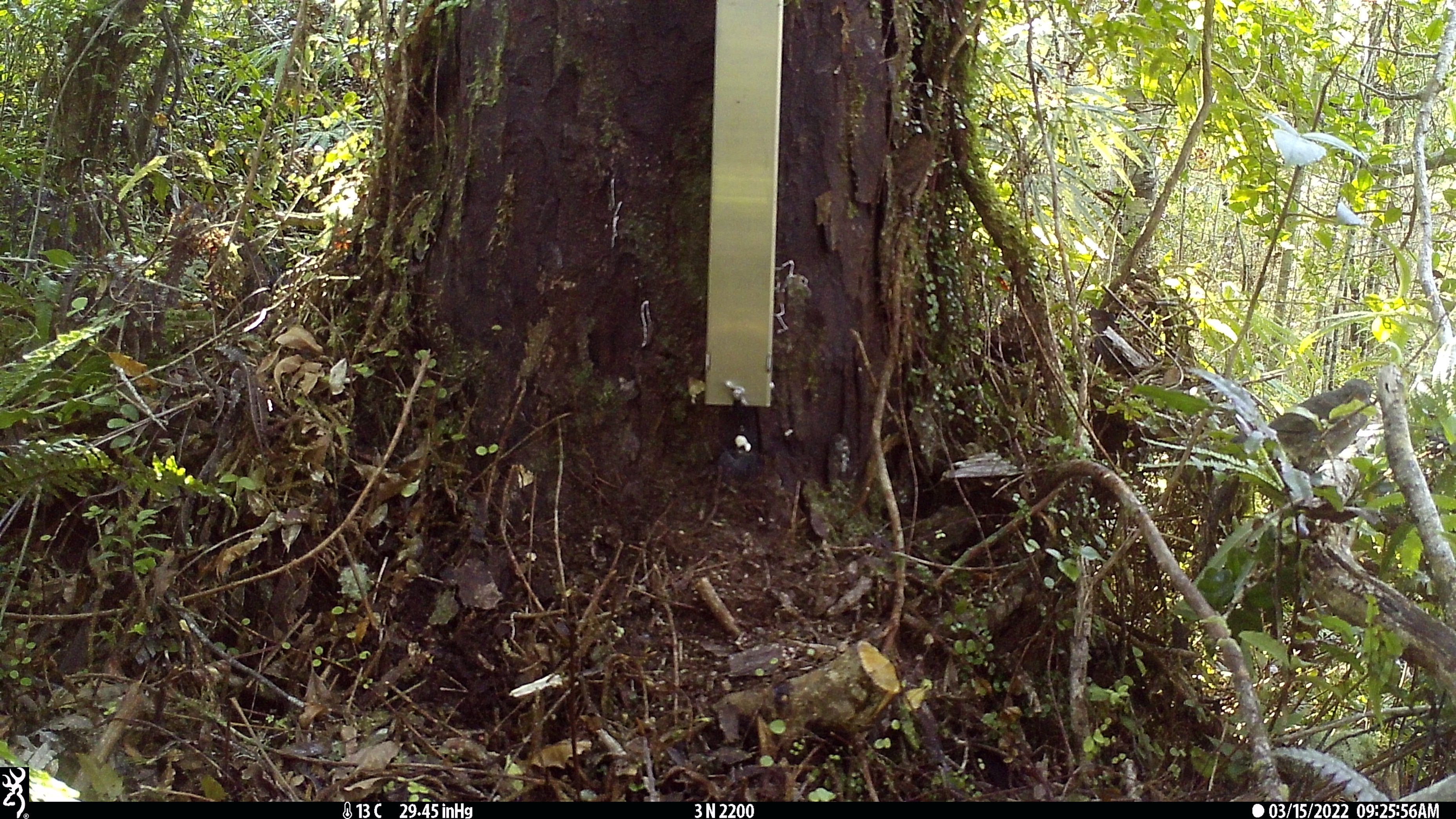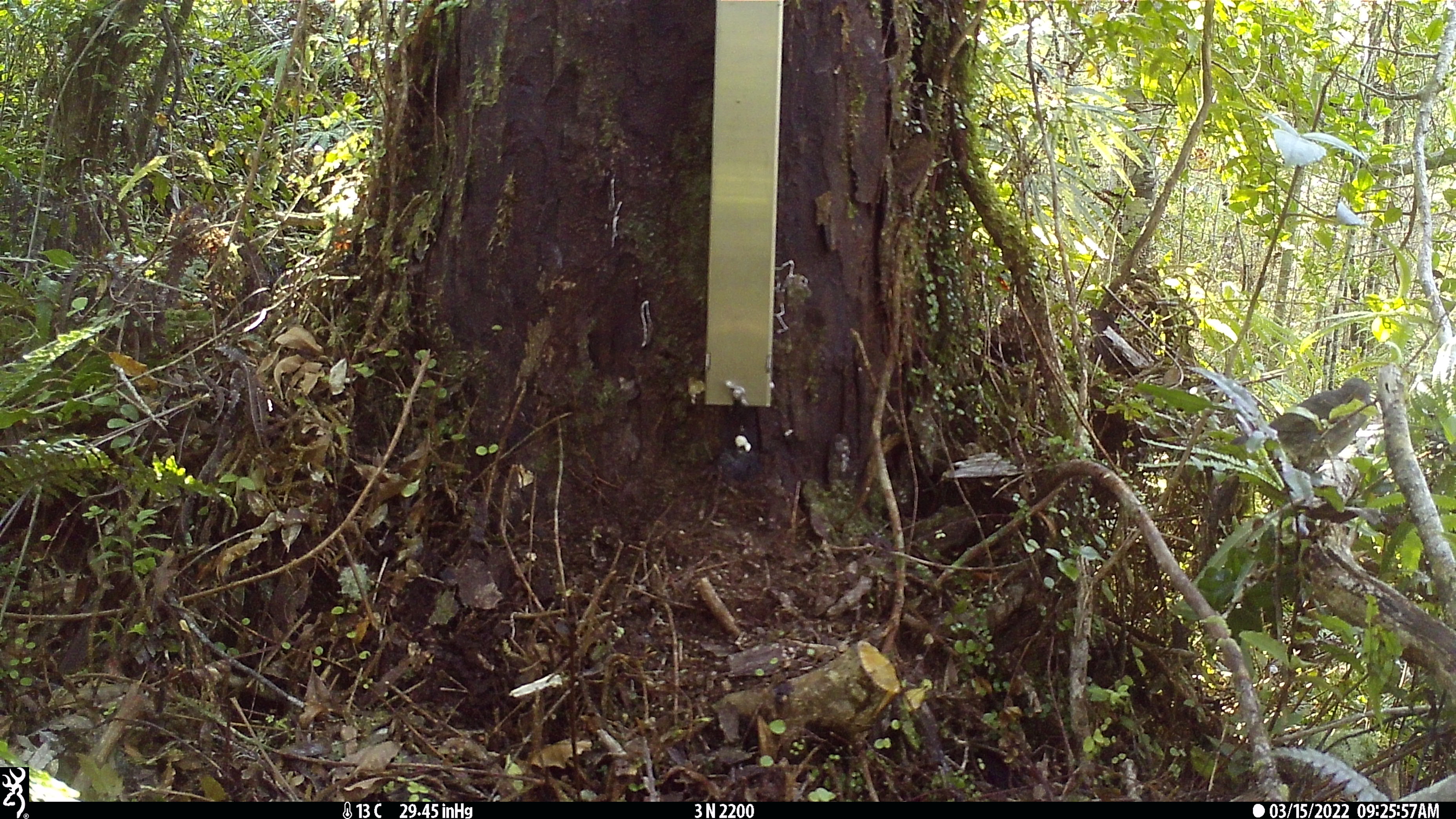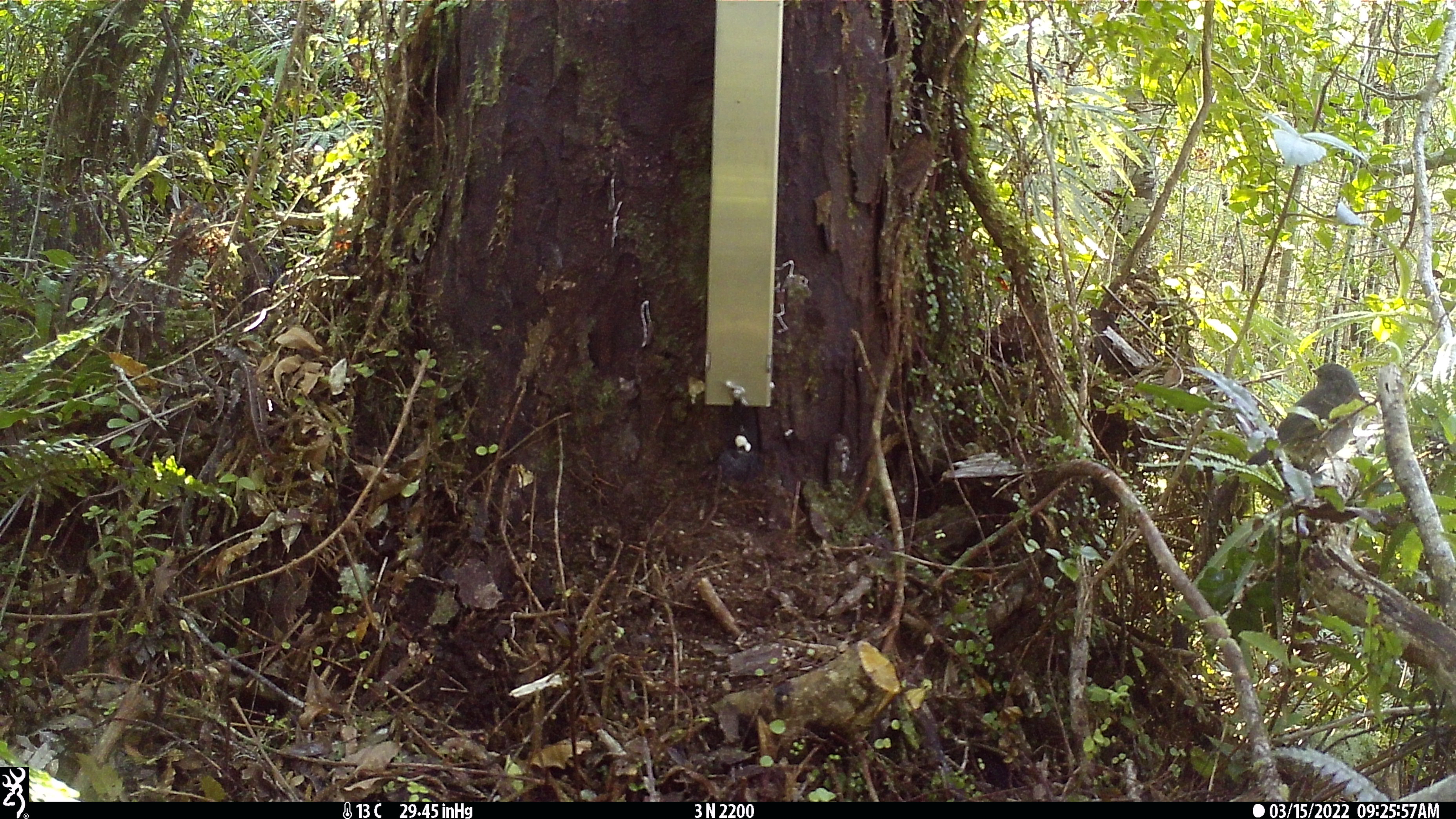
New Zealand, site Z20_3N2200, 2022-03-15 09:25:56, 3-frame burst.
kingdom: Animalia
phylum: Chordata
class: Aves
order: Passeriformes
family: Petroicidae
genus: Petroica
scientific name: Petroica macrocephala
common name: tomtit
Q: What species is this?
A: Tomtit (Petroica macrocephala).